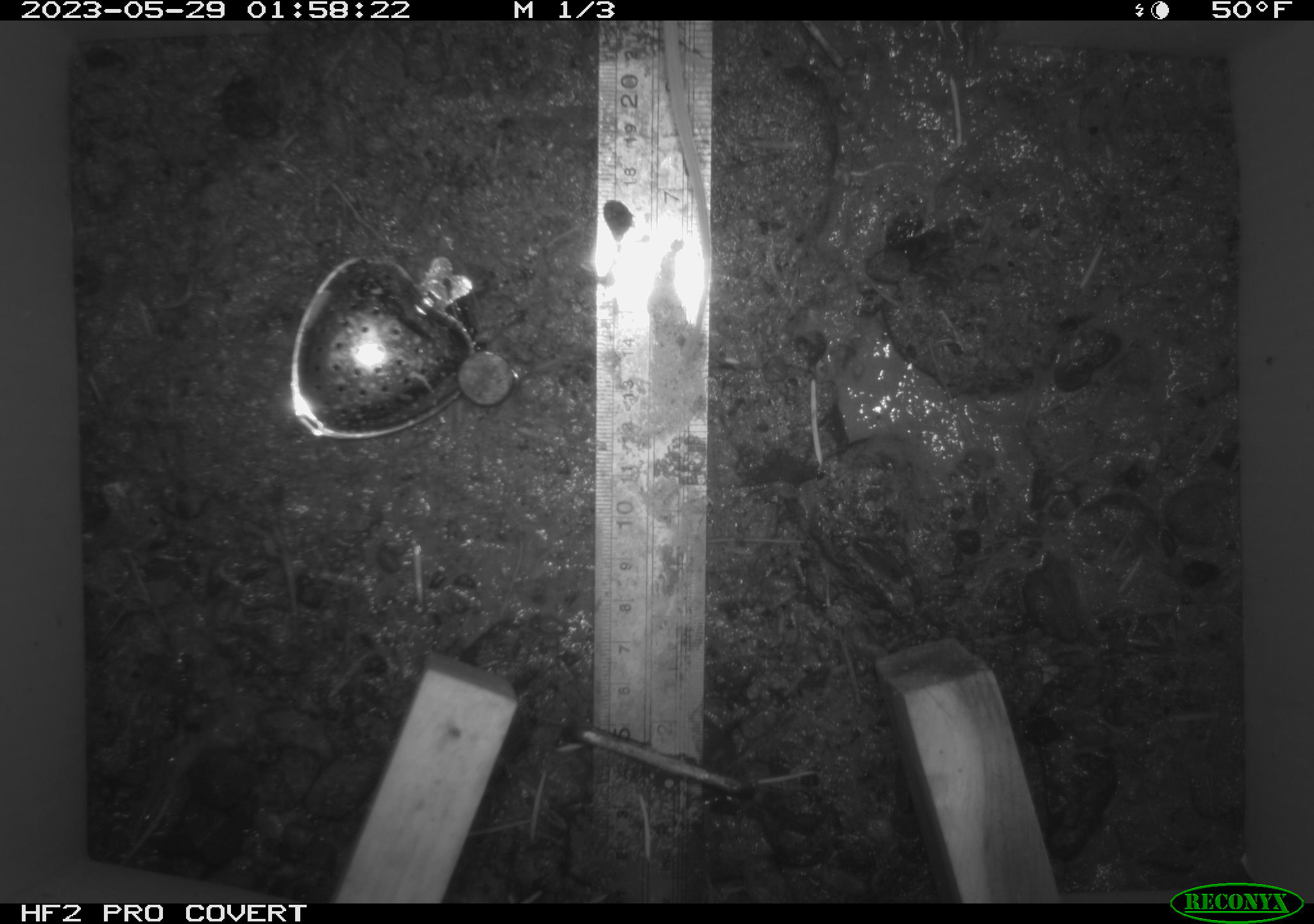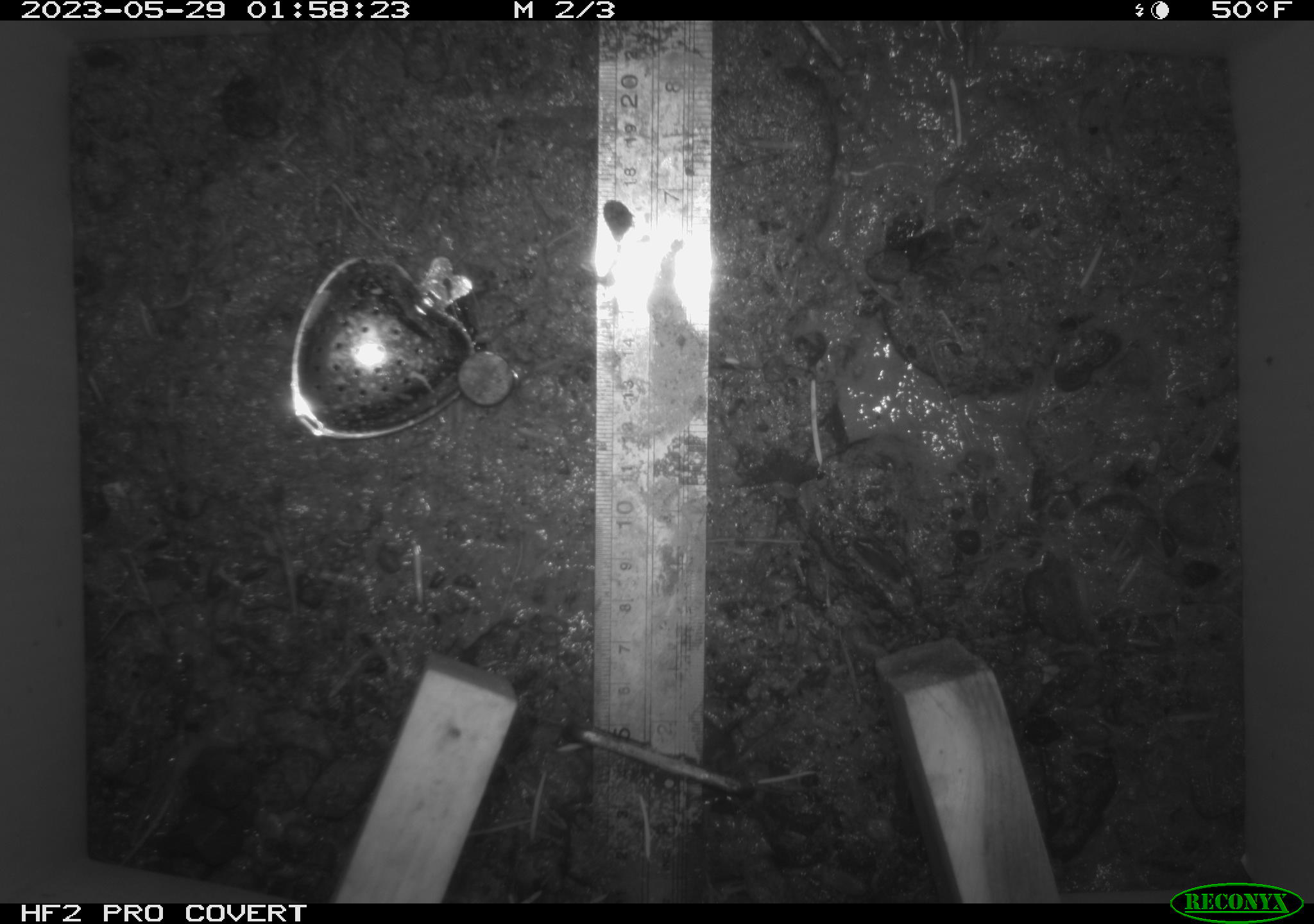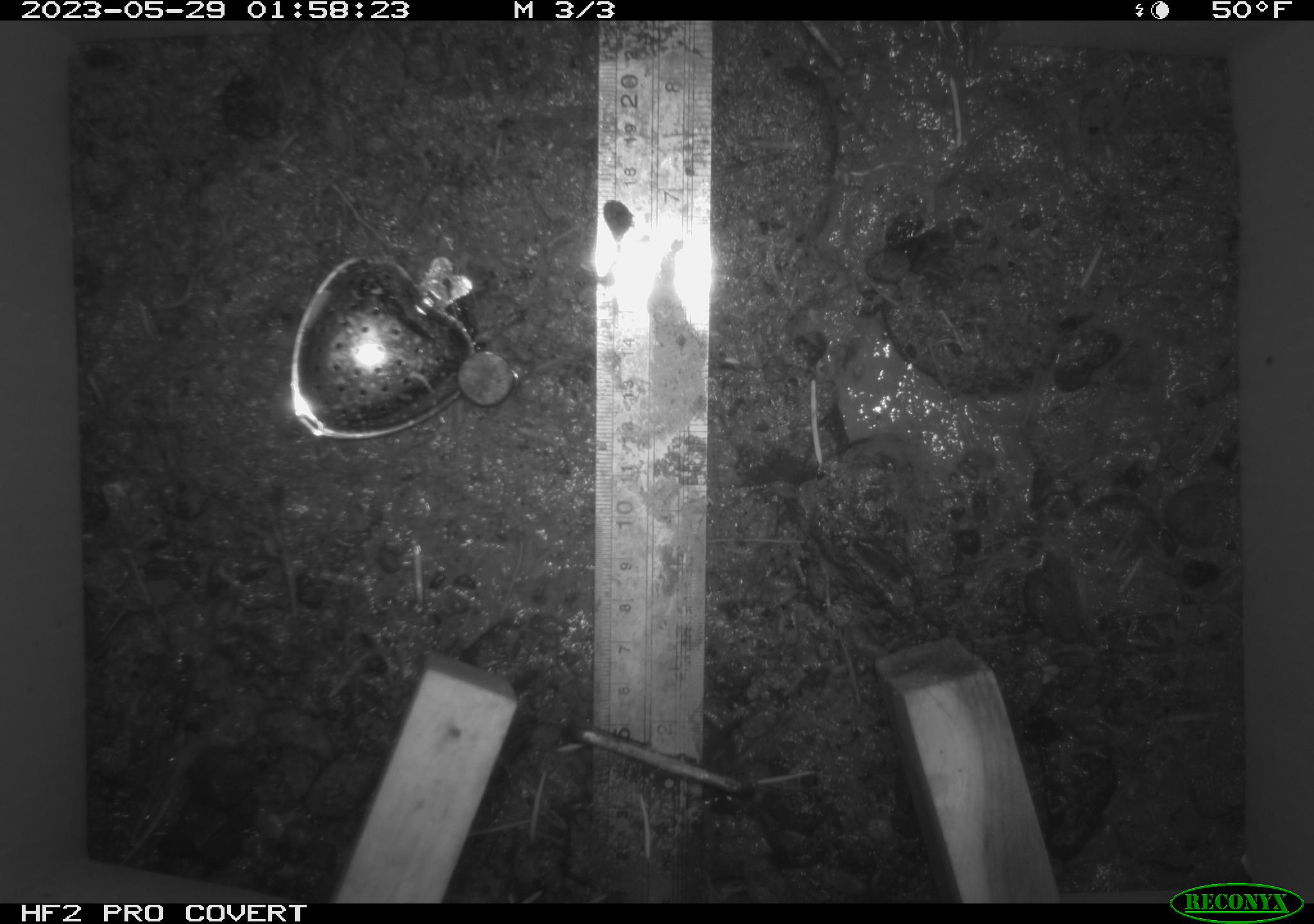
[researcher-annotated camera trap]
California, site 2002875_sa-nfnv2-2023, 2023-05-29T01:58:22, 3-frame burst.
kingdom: Animalia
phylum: Chordata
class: Mammalia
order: Rodentia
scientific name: Rodentia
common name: mouse species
Mouse species (Rodentia).